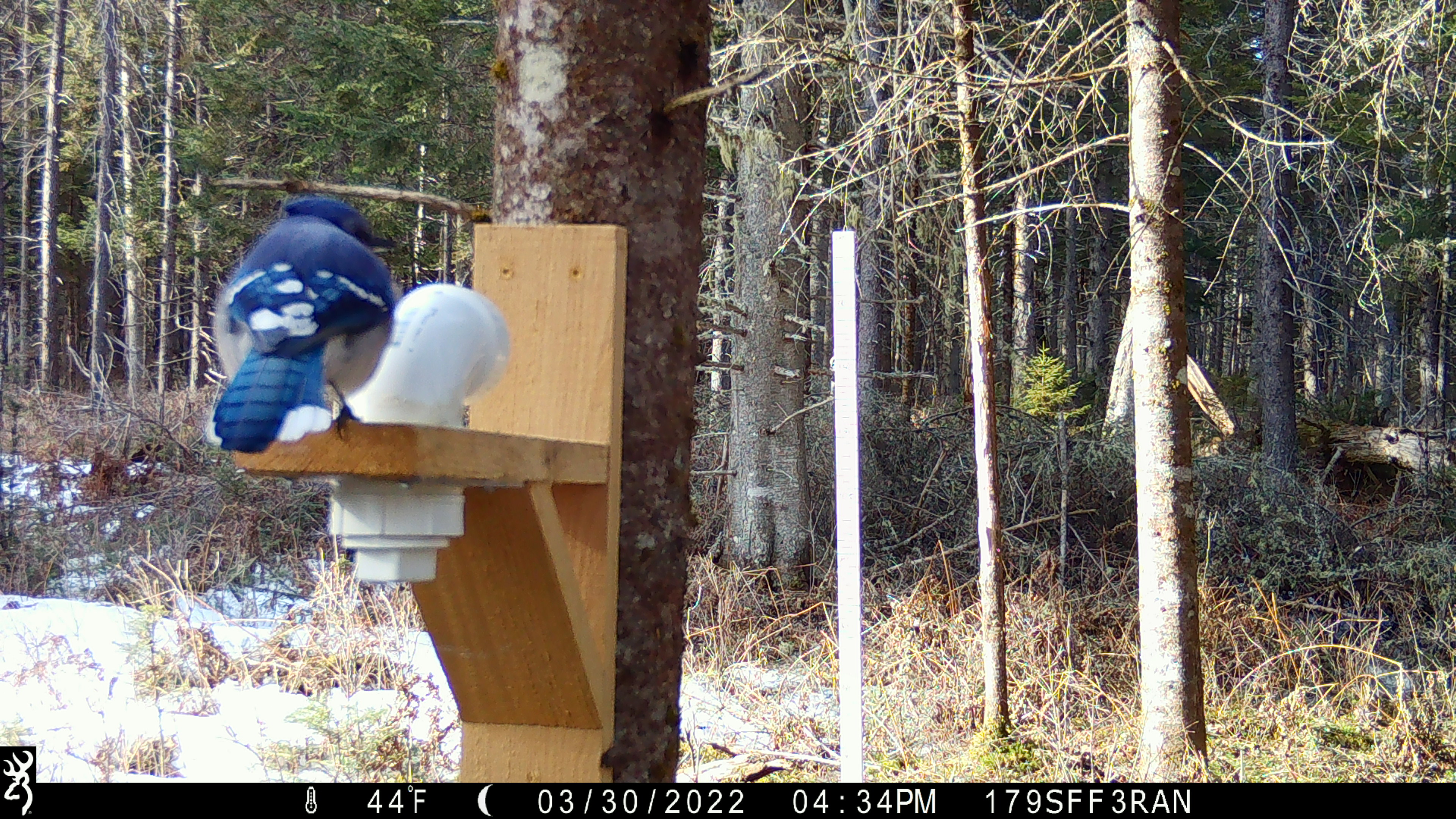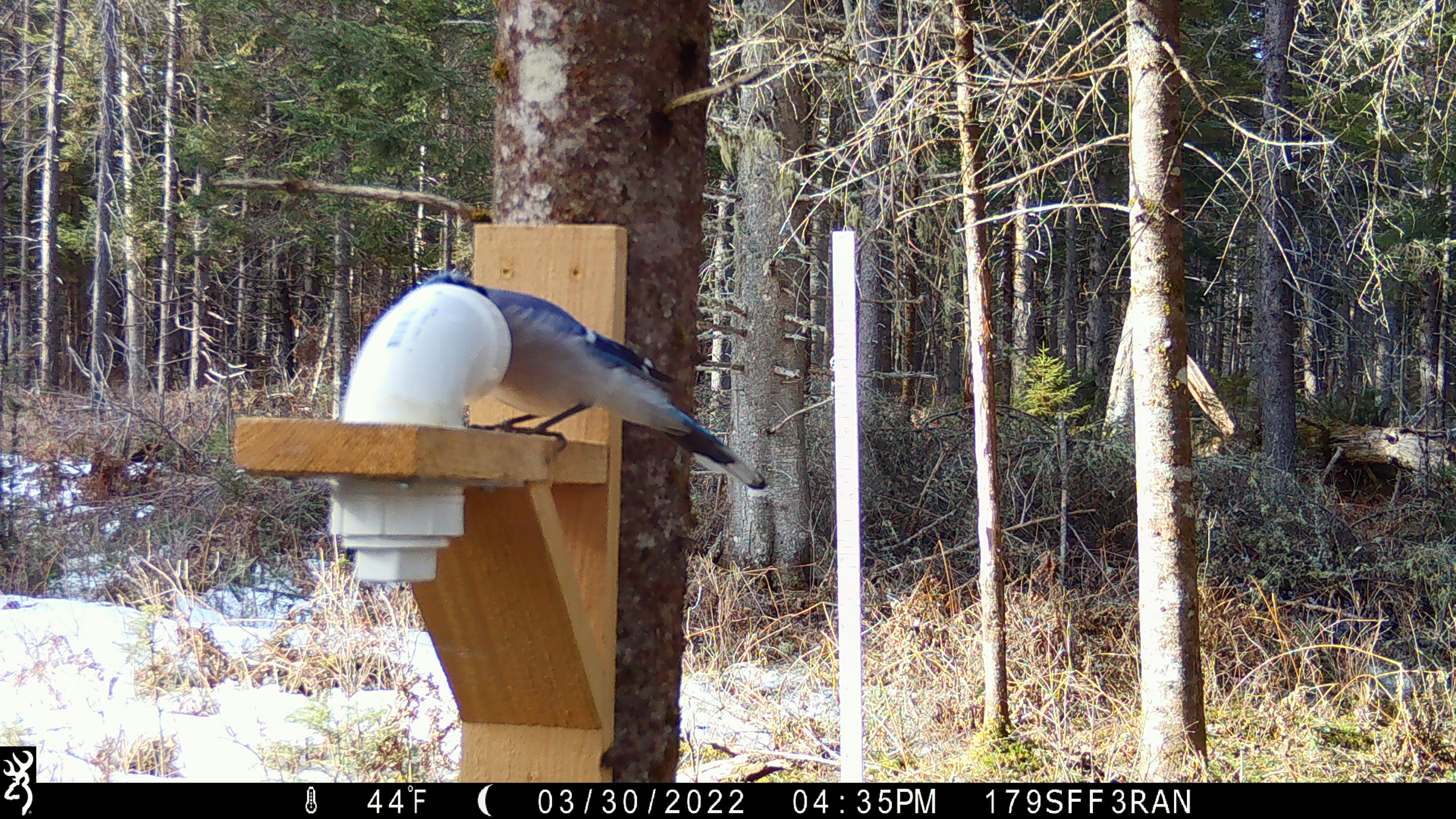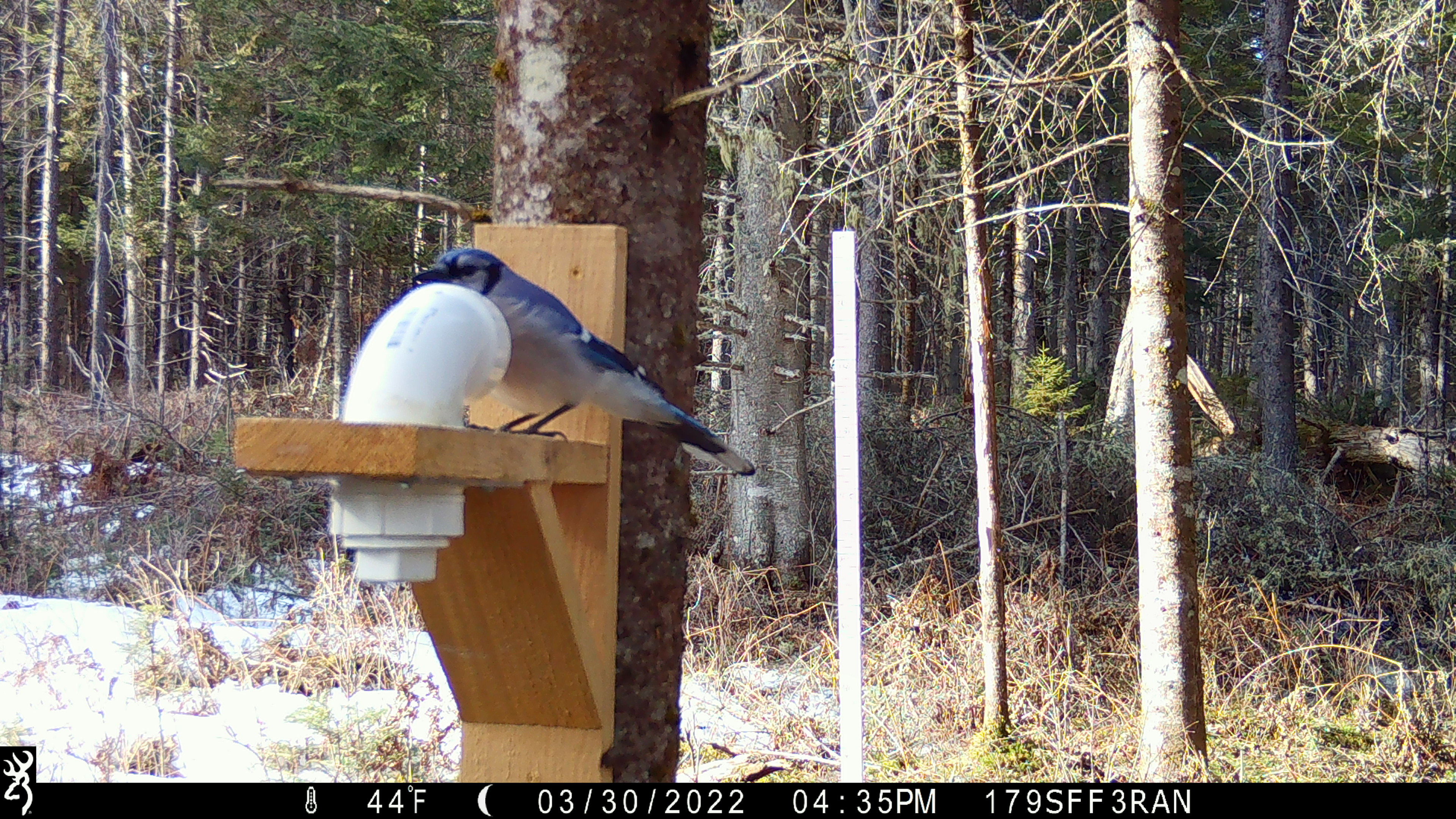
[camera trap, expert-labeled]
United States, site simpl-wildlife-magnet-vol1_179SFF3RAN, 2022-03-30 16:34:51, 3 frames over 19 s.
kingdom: Animalia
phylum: Chordata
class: Aves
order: Passeriformes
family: Corvidae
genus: Cyanocitta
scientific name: Cyanocitta cristata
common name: blue jay